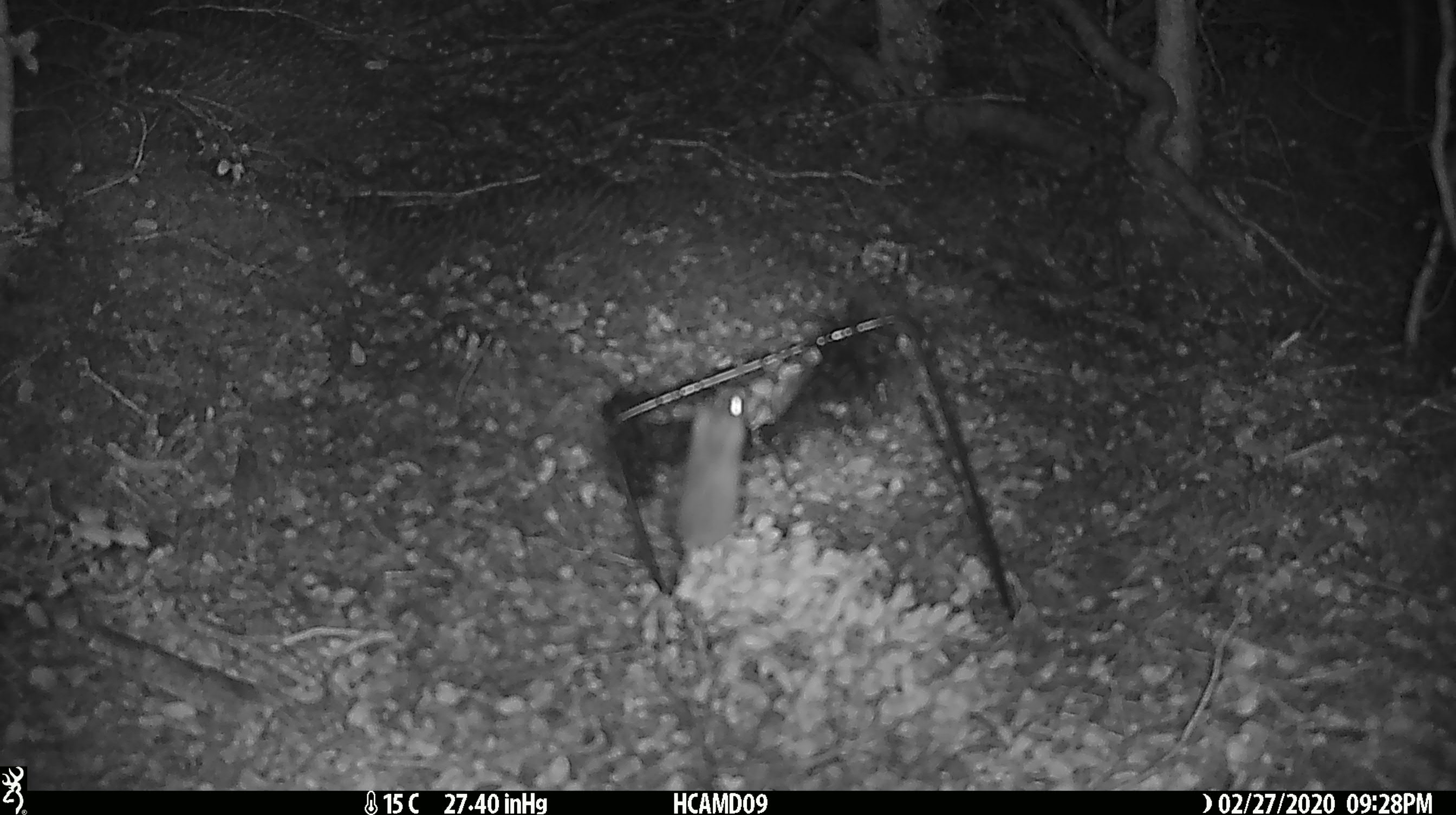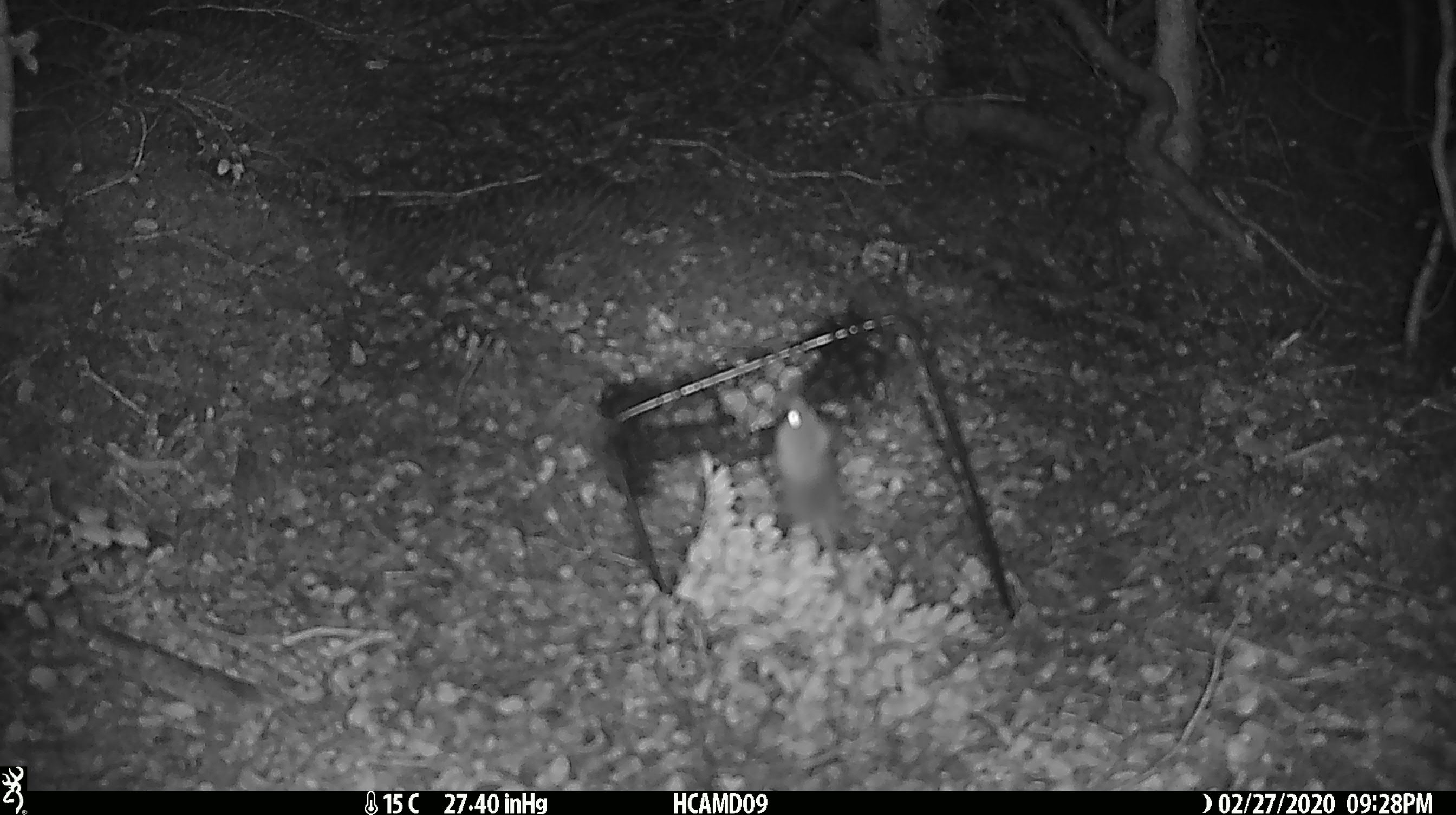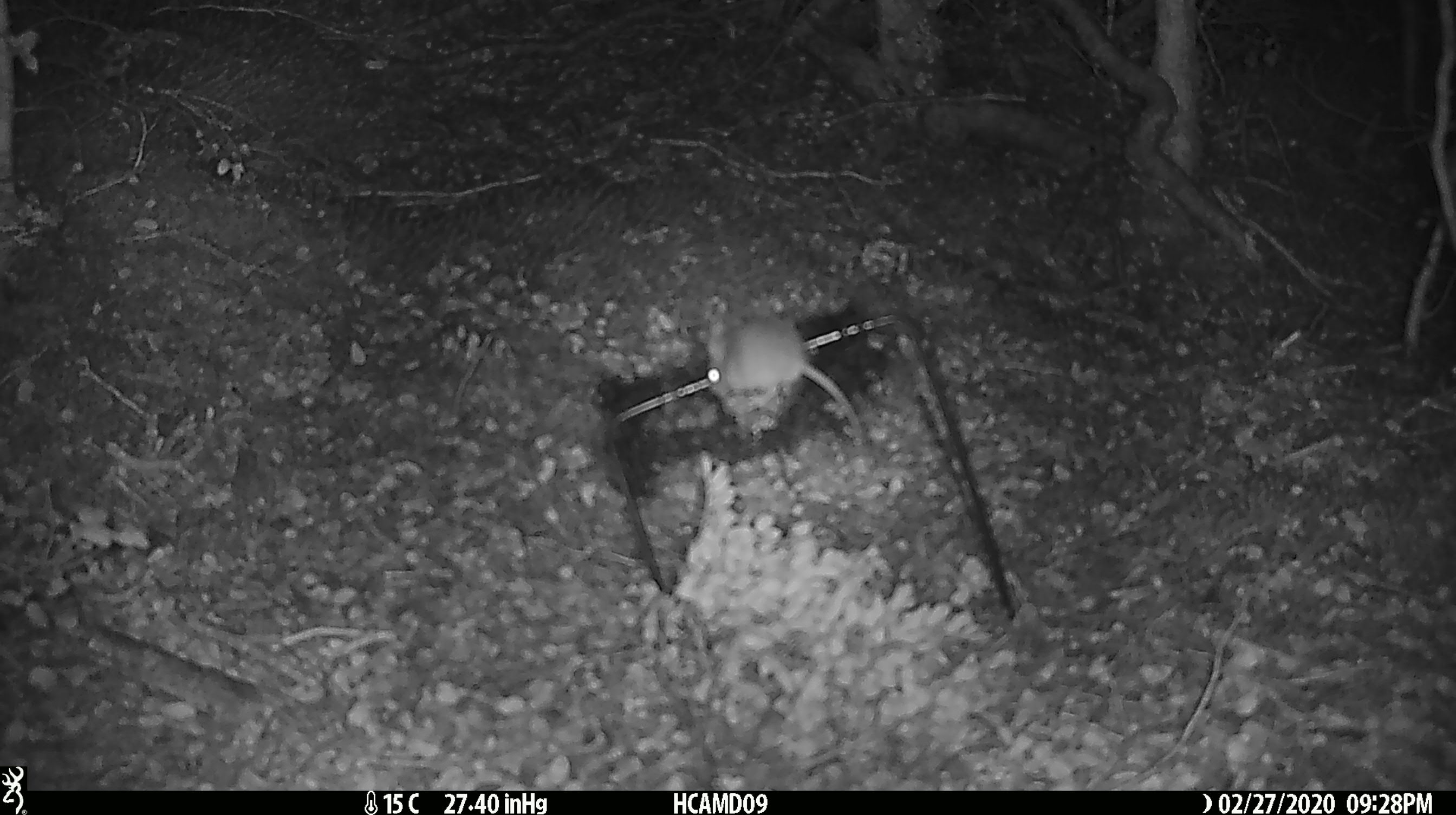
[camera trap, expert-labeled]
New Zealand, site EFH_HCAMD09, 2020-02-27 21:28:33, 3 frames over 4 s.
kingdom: Animalia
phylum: Chordata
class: Mammalia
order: Rodentia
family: Muridae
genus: Mus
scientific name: Mus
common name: mouse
Mouse (Mus).